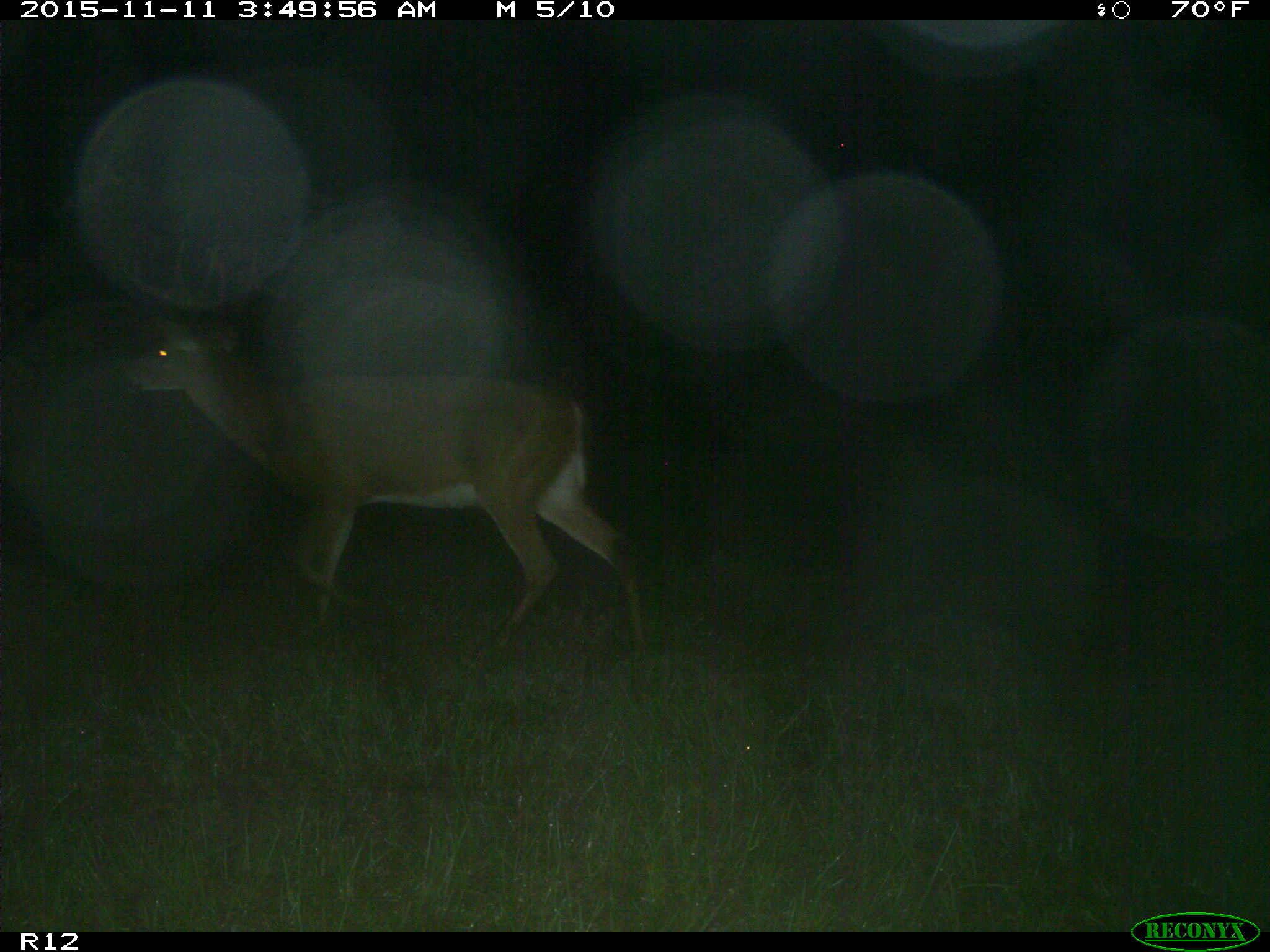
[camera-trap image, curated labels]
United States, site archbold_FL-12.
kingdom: Animalia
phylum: Chordata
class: Mammalia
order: Artiodactyla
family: Cervidae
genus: Odocoileus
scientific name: Odocoileus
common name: deer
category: unidentified deer